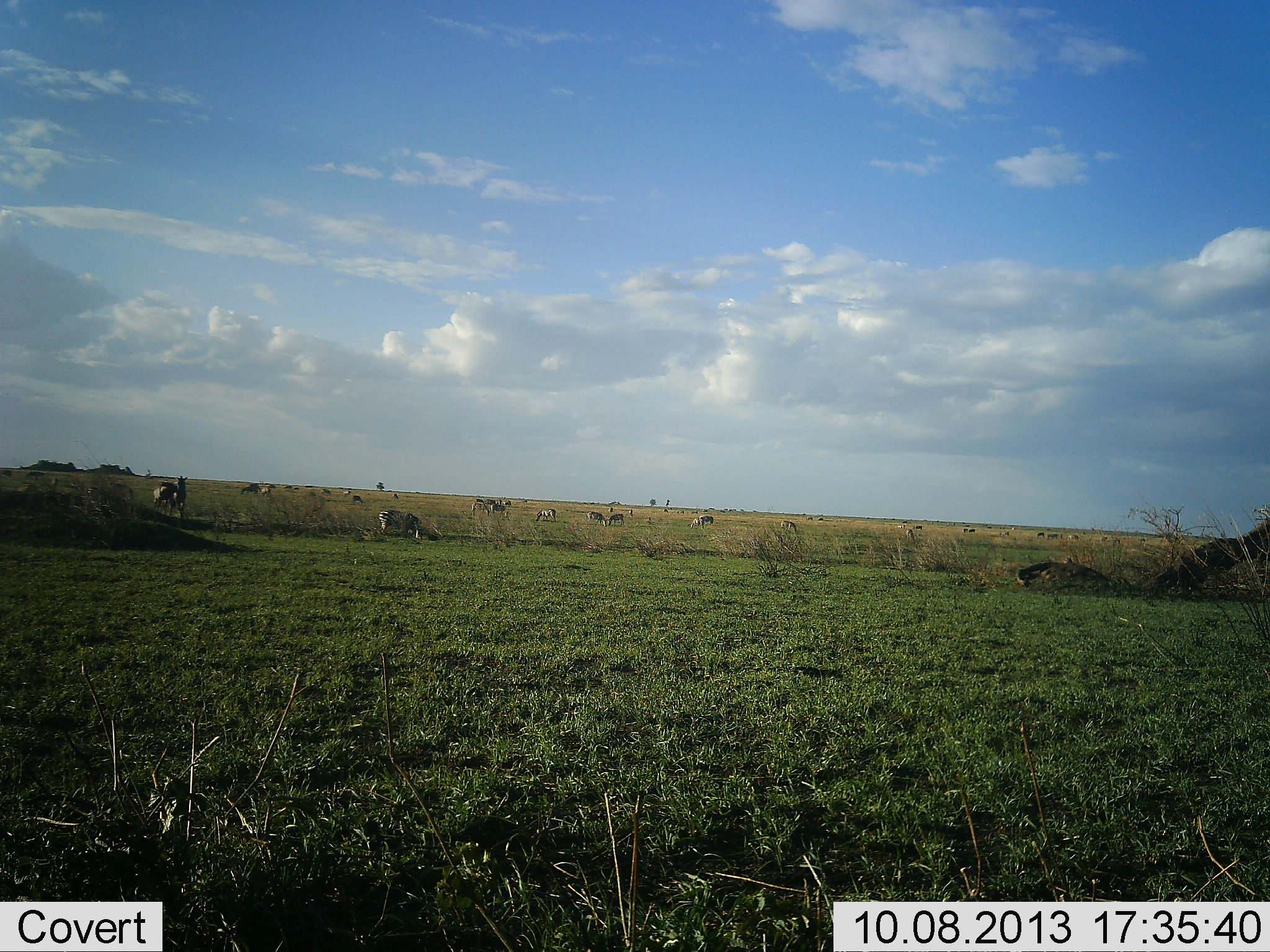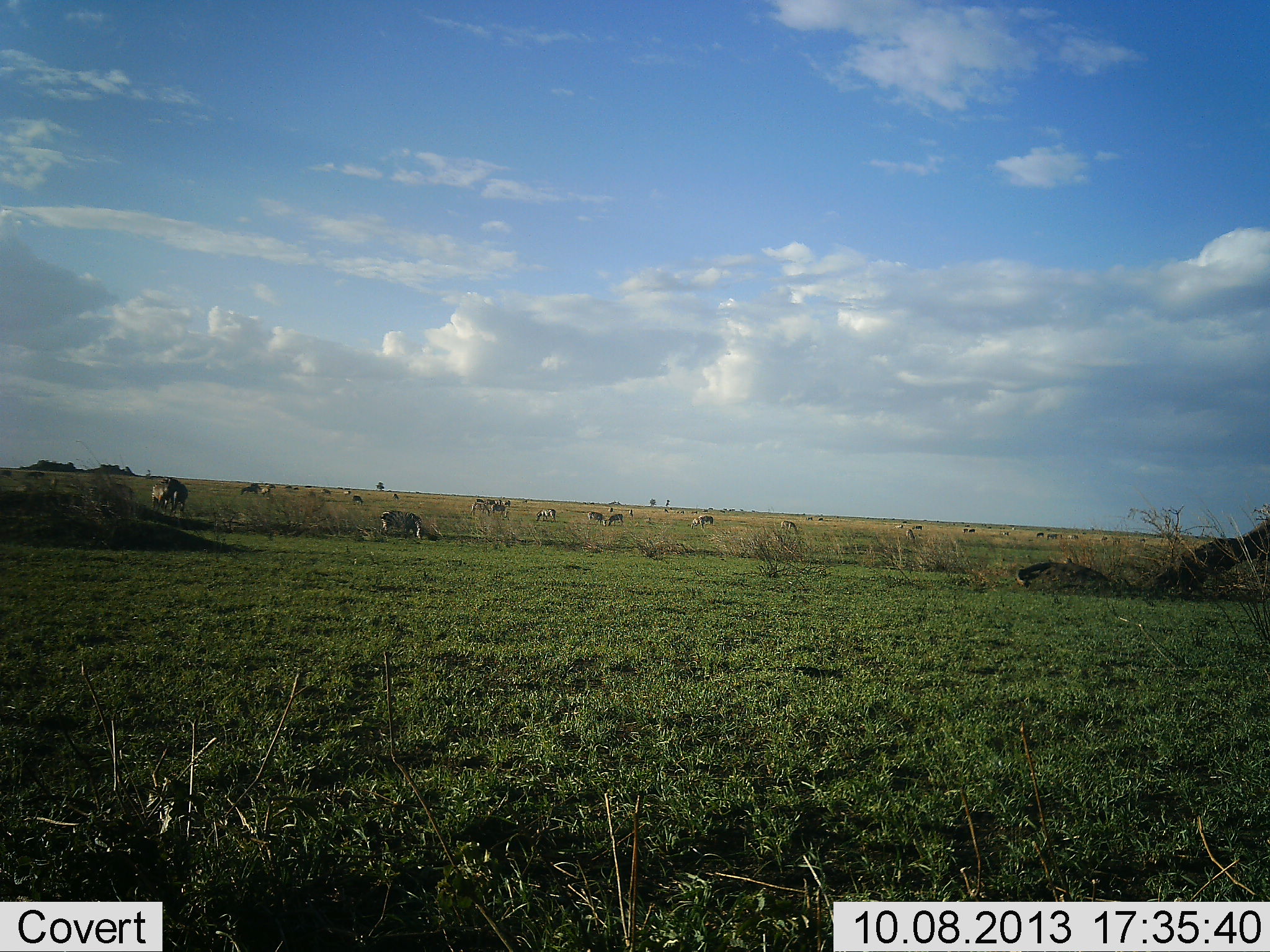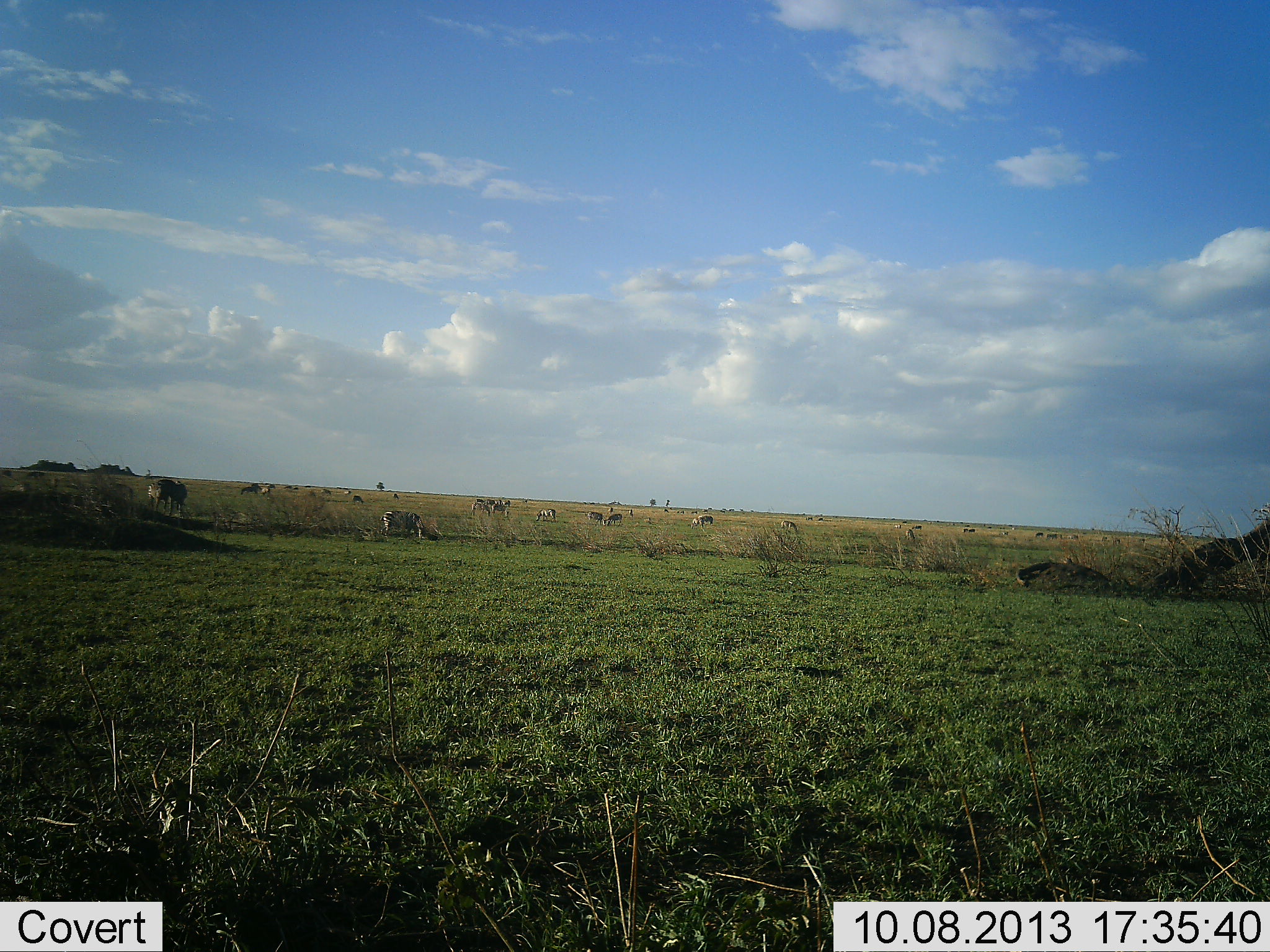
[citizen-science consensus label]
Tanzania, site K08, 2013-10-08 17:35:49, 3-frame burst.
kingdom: Animalia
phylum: Chordata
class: Mammalia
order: Perissodactyla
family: Equidae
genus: Equus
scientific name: Equus quagga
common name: plains zebra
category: zebra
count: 11-50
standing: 33%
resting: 0%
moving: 0%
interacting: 0%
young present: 0%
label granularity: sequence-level